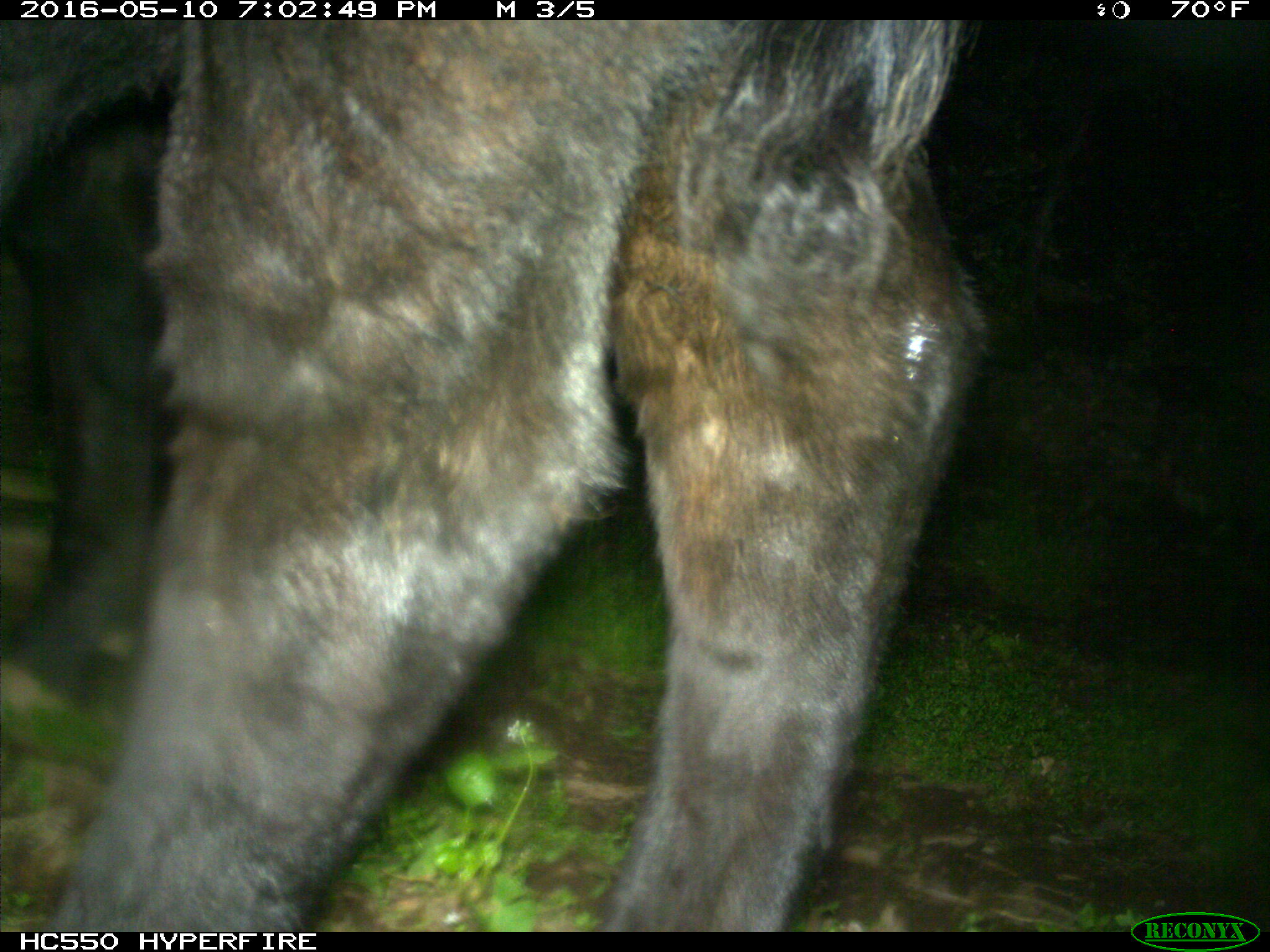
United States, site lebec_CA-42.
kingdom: Animalia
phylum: Chordata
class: Mammalia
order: Artiodactyla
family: Bovidae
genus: Bos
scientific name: Bos taurus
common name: domestic cow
Bos taurus (domestic cow).